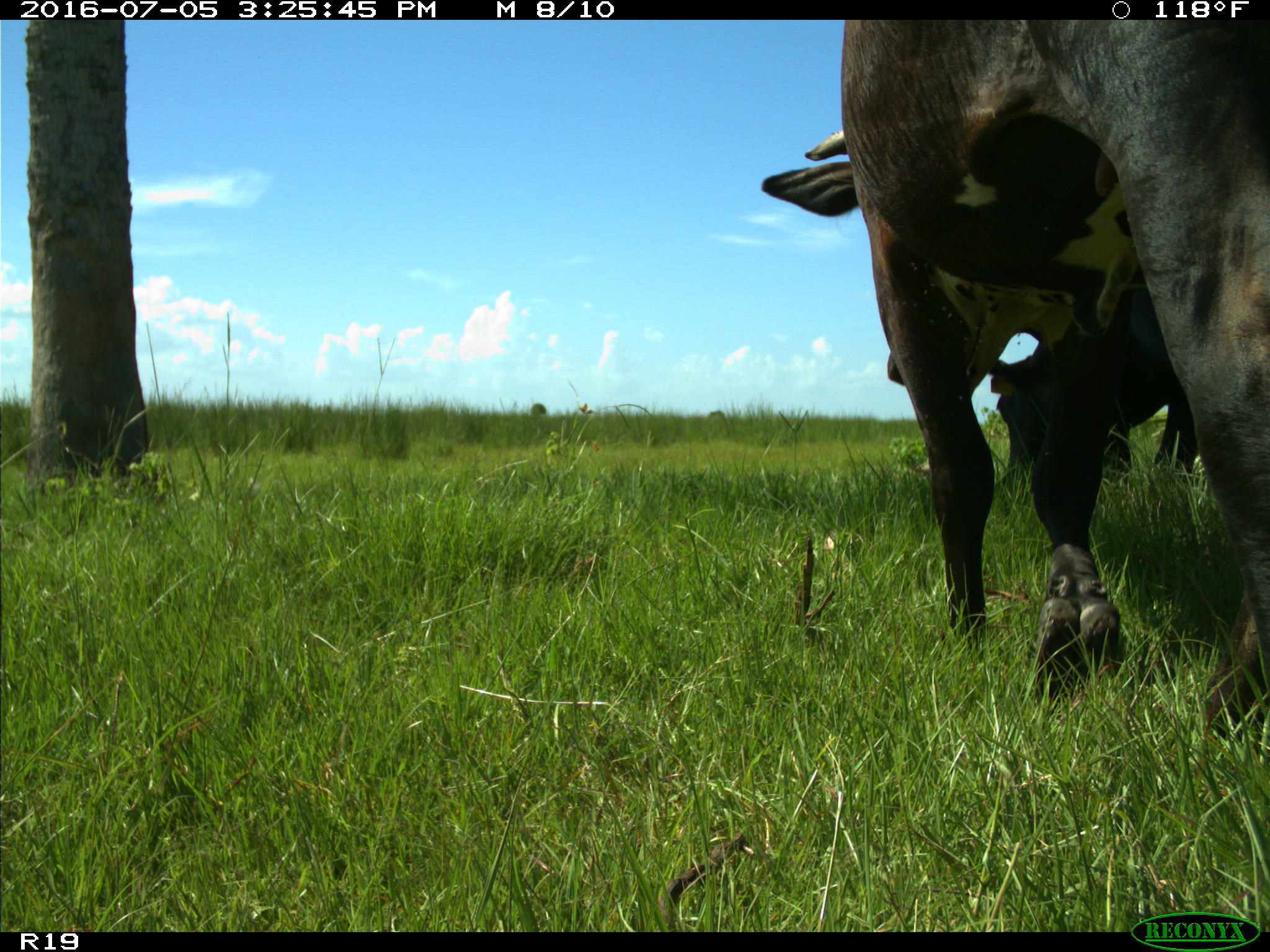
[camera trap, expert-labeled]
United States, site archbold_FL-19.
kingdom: Animalia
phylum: Chordata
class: Mammalia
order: Artiodactyla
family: Bovidae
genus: Bos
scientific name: Bos taurus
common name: domestic cow